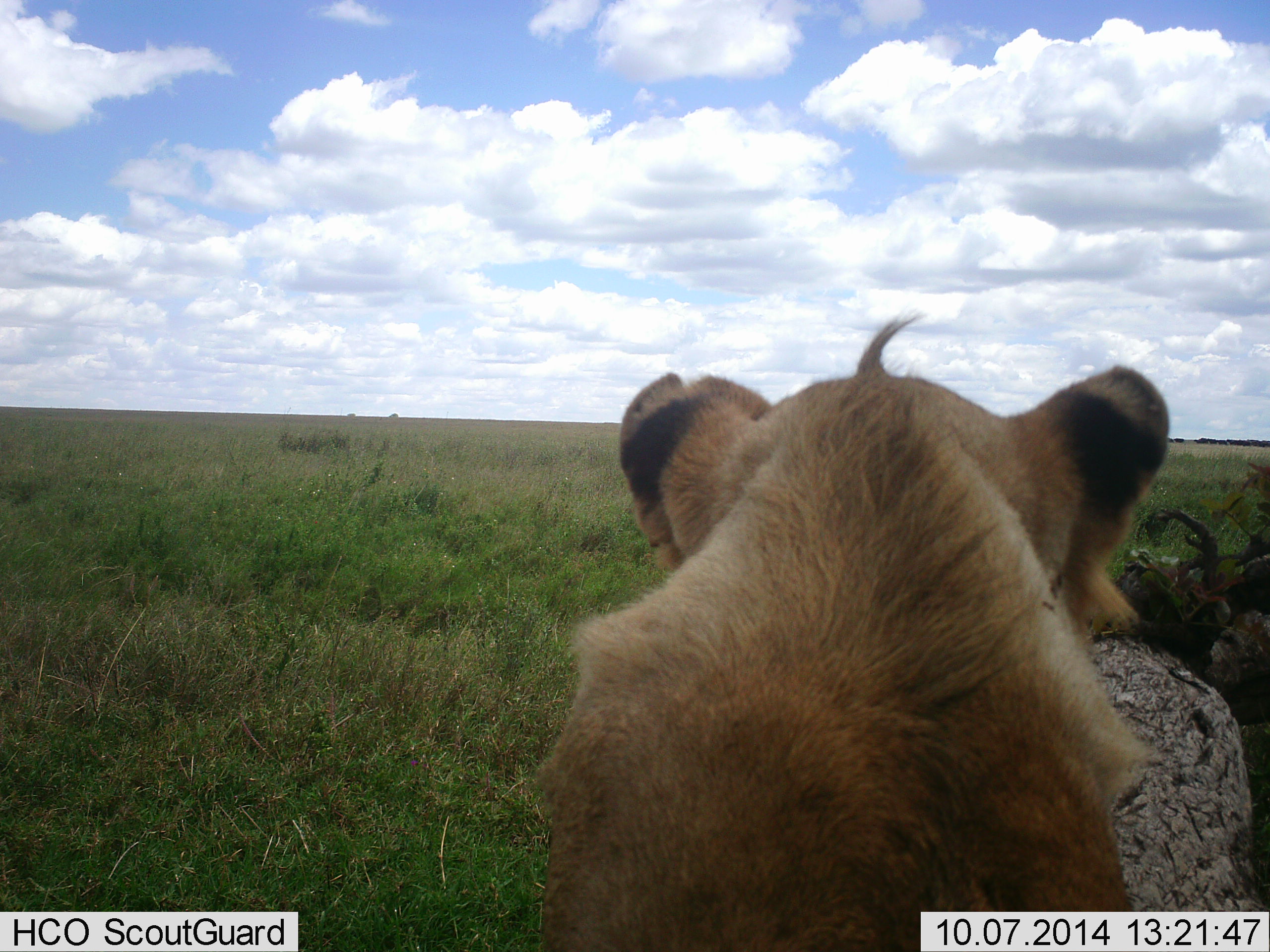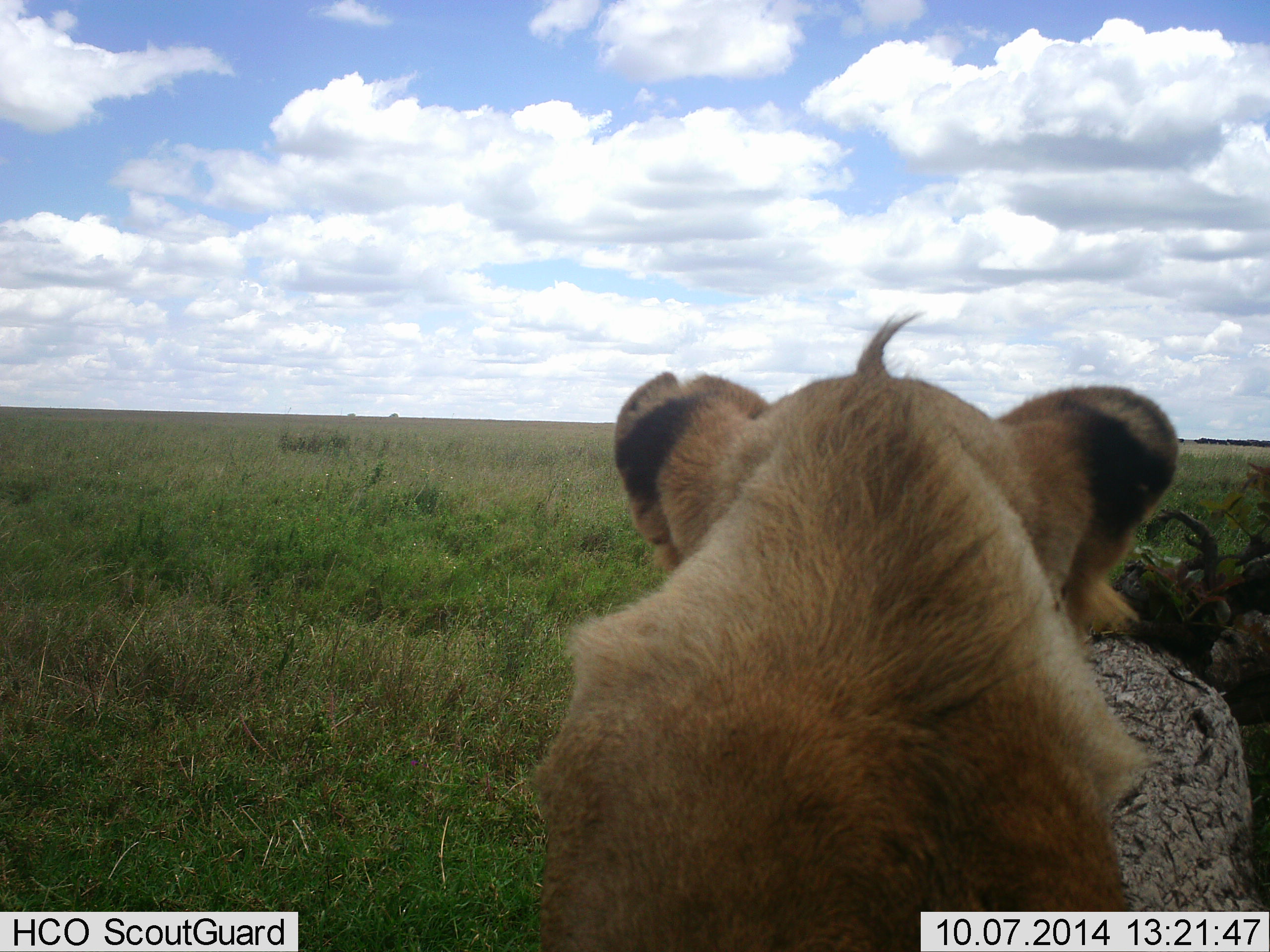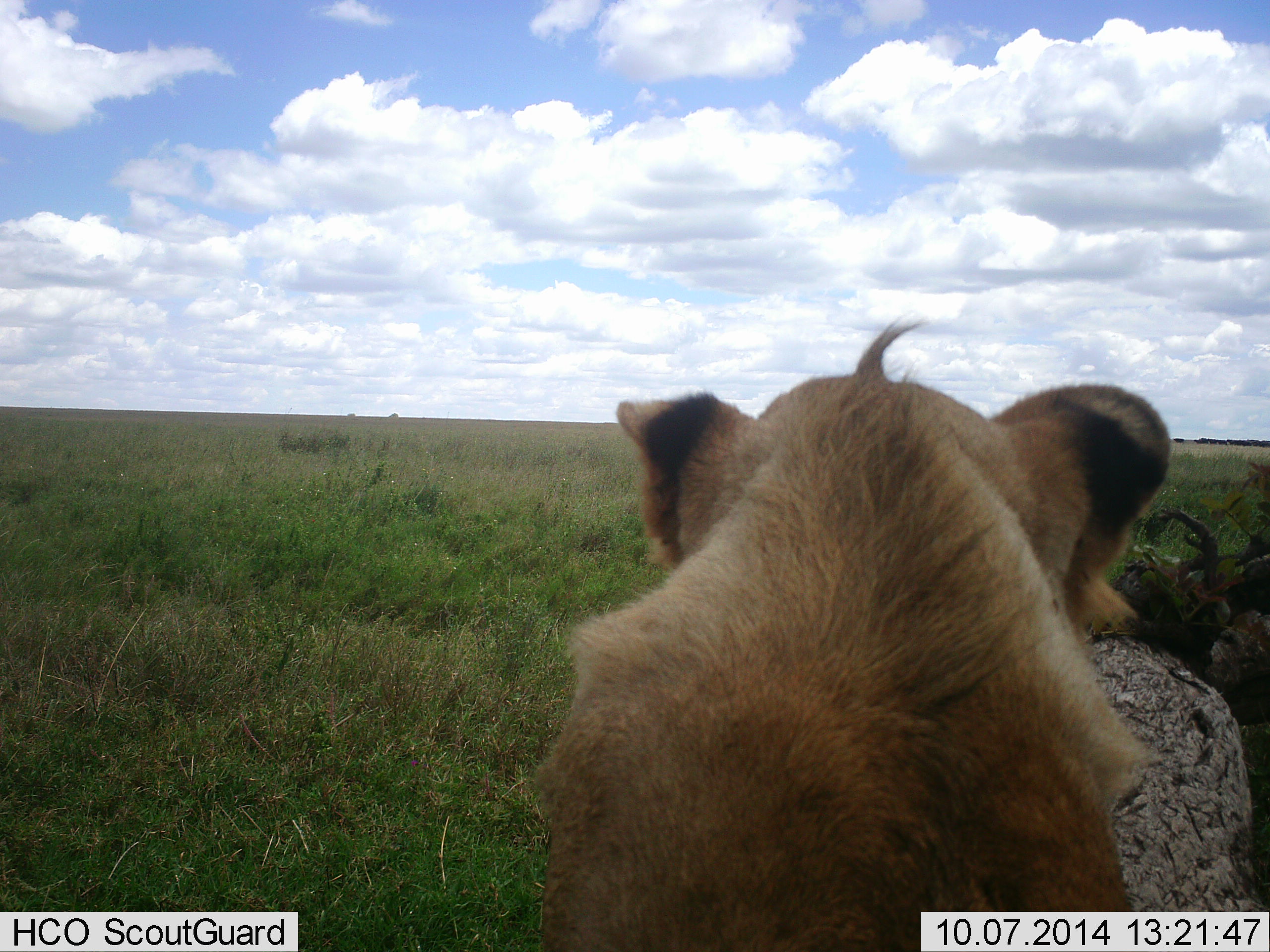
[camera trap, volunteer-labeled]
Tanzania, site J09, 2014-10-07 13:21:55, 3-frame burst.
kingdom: Animalia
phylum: Chordata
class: Mammalia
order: Carnivora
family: Felidae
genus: Panthera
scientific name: Panthera leo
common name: lion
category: lionfemale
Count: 1.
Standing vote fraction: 0%.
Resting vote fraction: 100%.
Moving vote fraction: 0%.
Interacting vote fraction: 0%.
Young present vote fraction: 20%.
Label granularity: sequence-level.